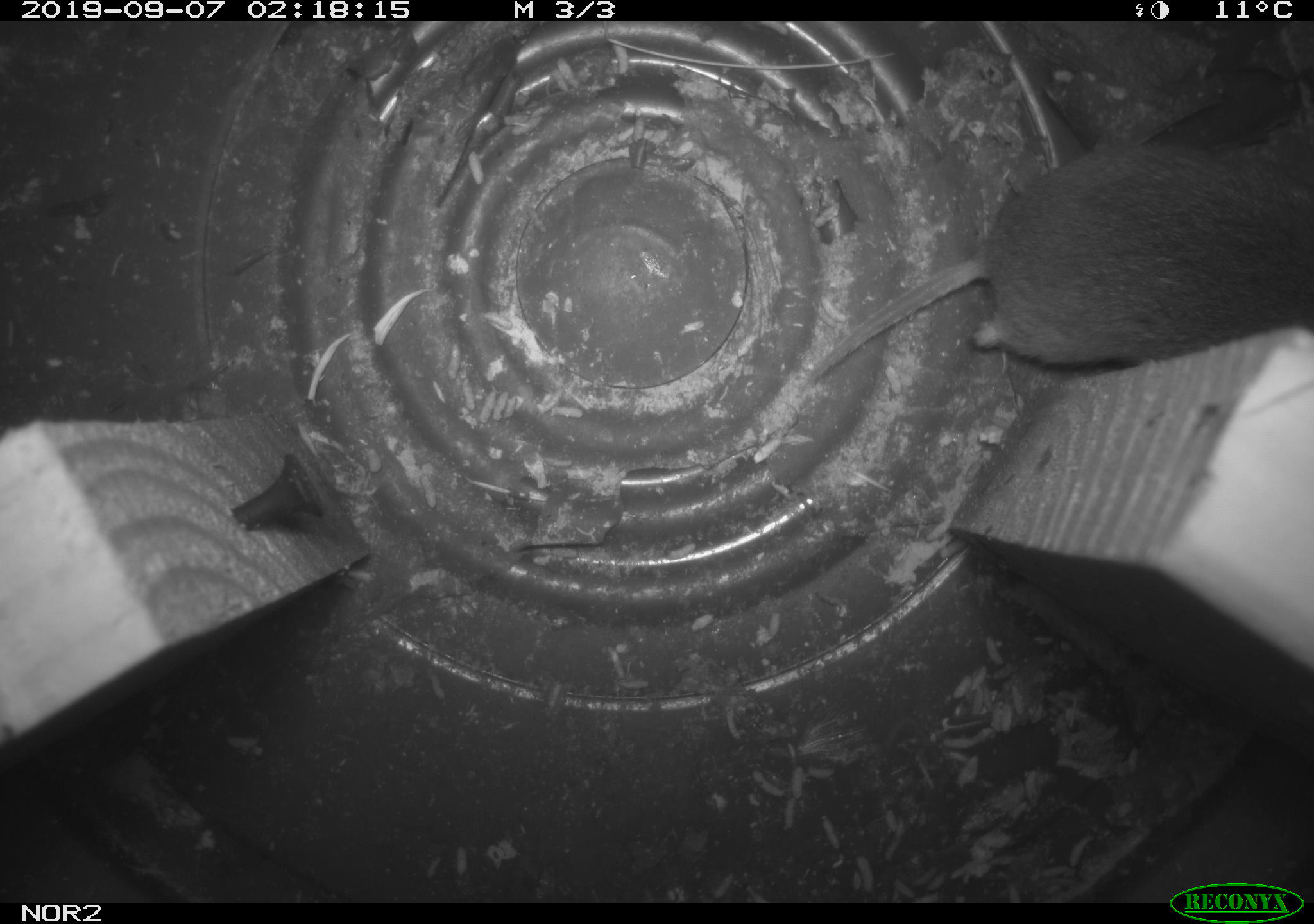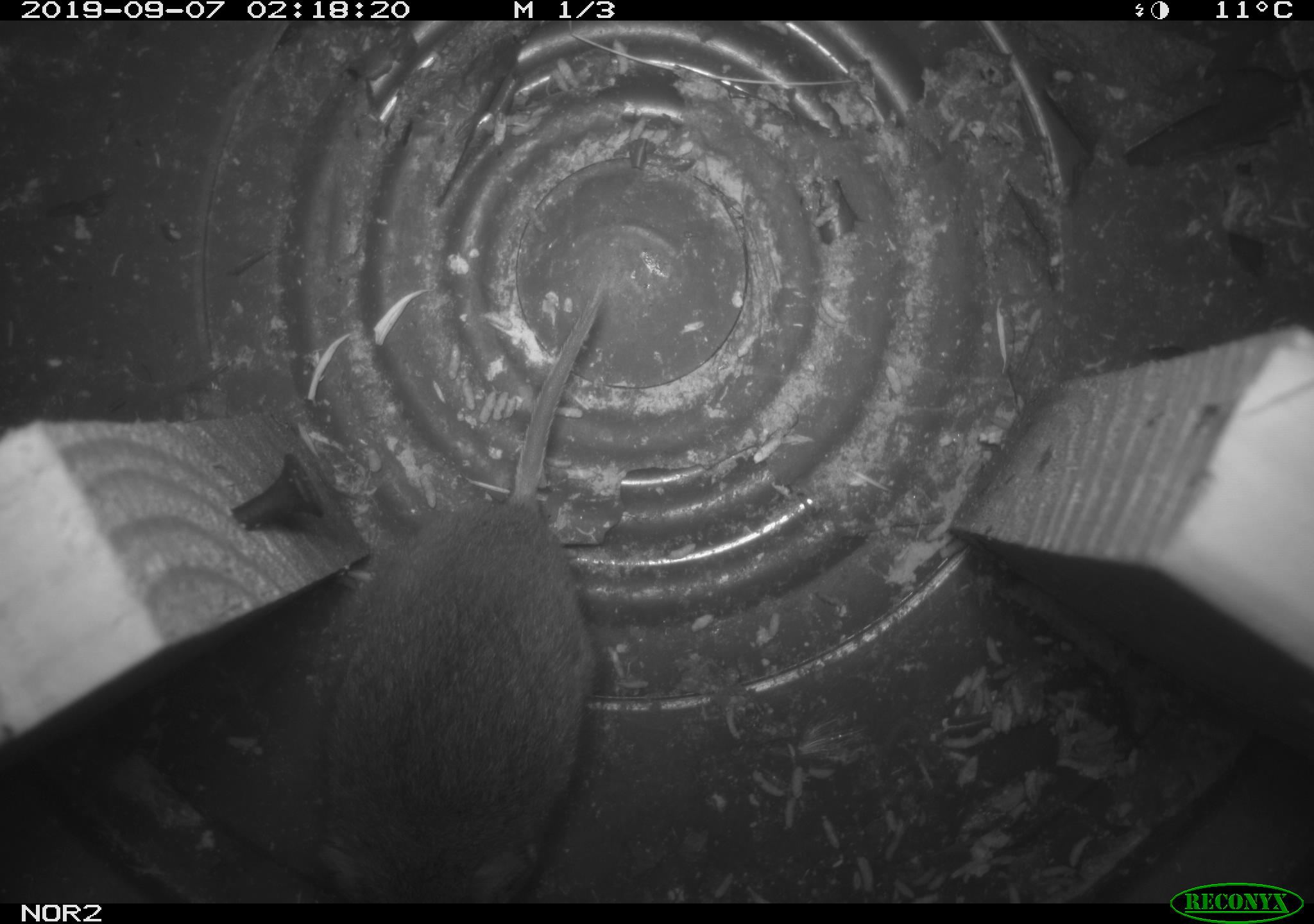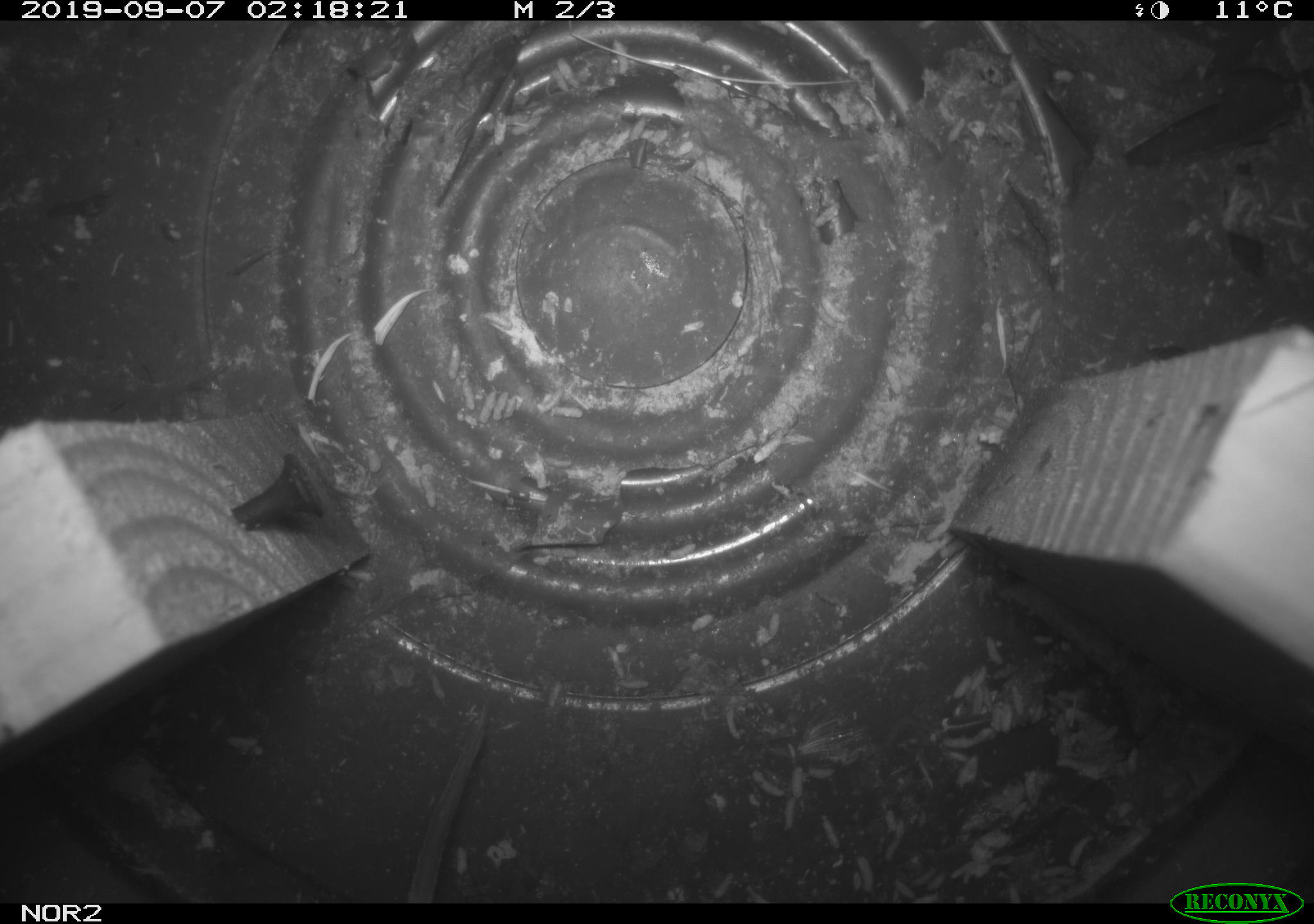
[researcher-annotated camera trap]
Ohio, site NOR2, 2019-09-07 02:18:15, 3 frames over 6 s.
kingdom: Animalia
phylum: Chordata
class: Mammalia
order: Rodentia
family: Cricetidae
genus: Microtus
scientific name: Microtus pennsylvanicus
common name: meadow vole